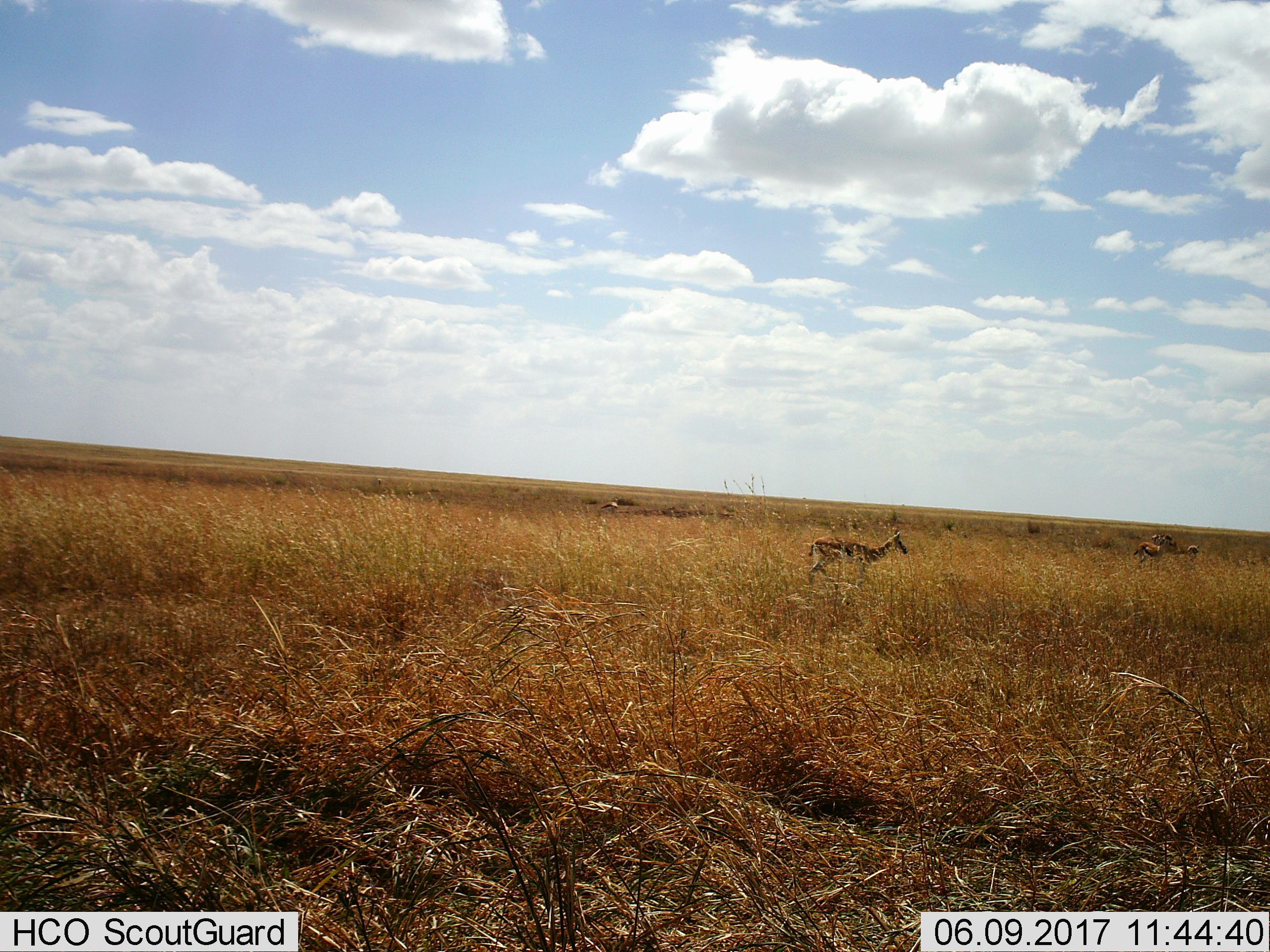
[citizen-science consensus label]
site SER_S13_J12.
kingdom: Animalia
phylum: Chordata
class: Mammalia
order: Artiodactyla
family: Bovidae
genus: Eudorcas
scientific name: Eudorcas thomsonii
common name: thomson's gazelle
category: gazellethomsons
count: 3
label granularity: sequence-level